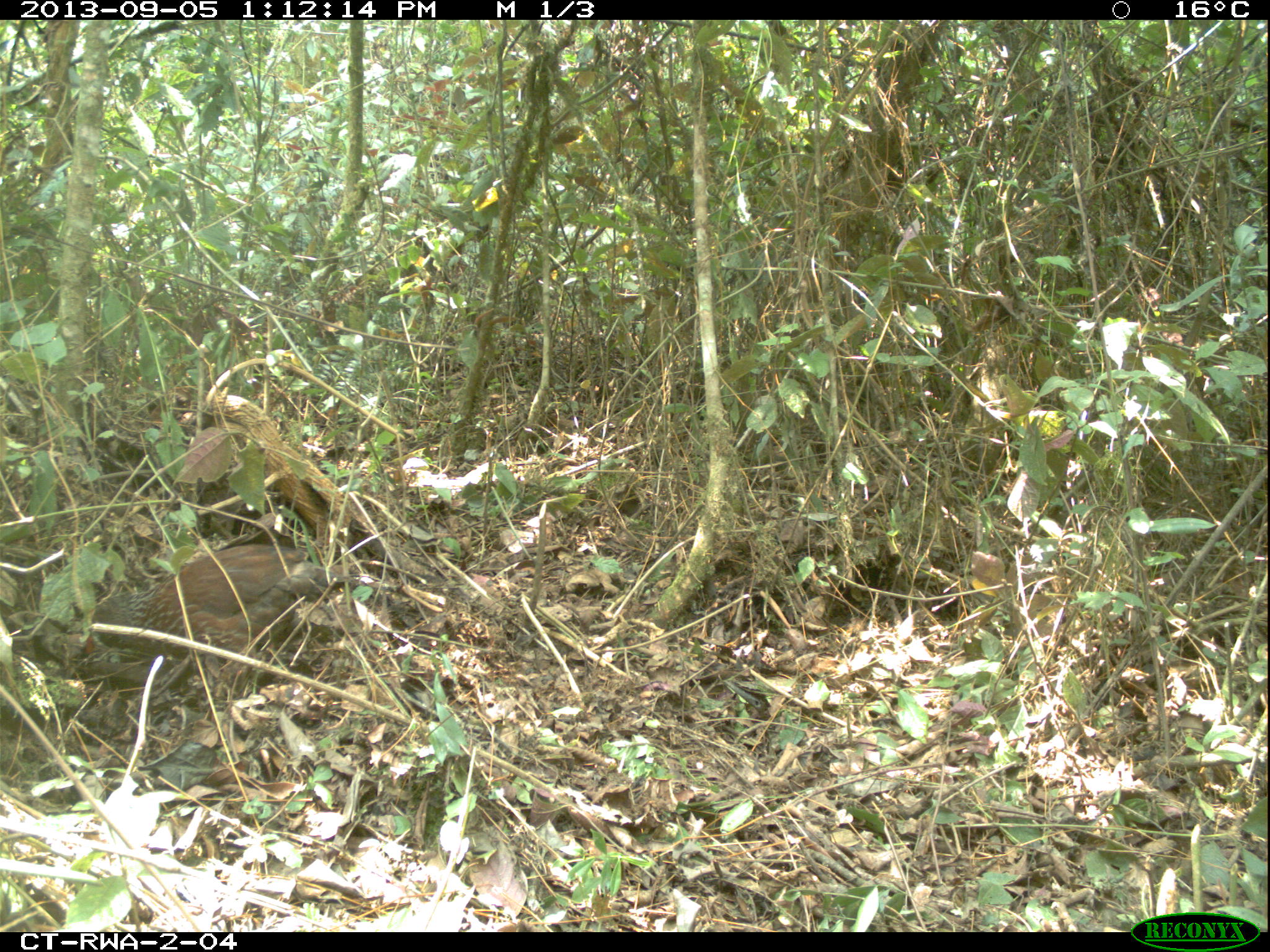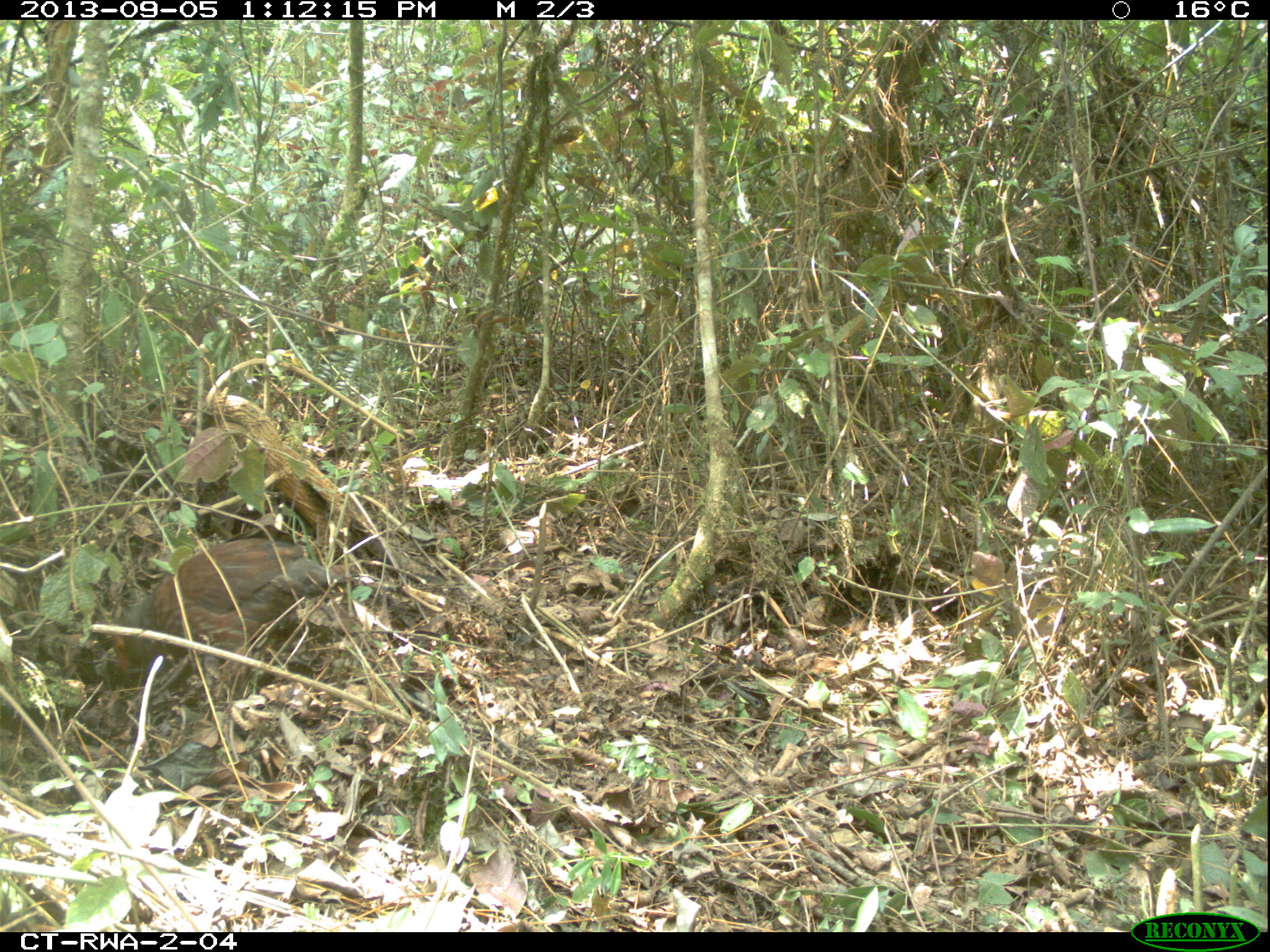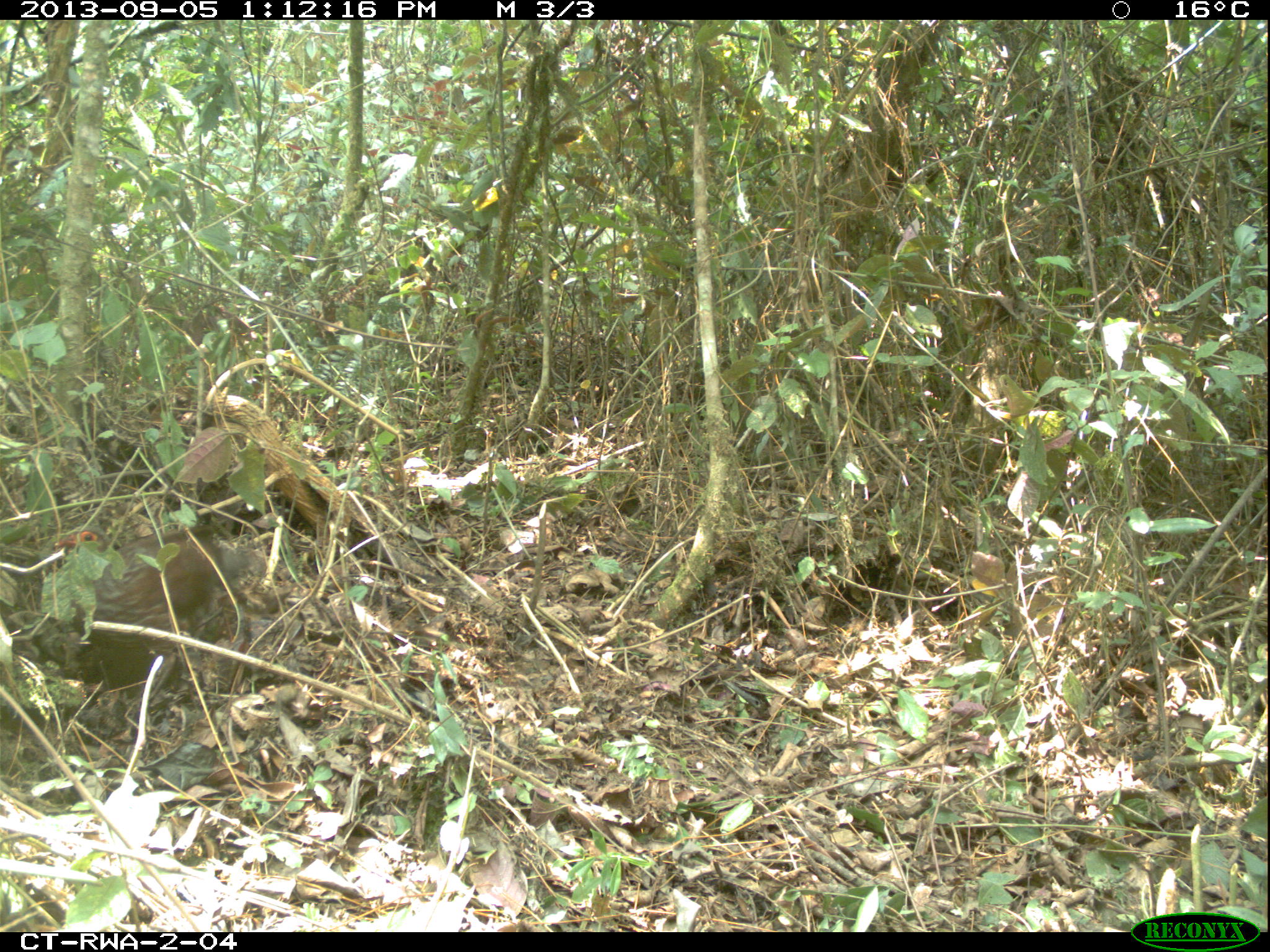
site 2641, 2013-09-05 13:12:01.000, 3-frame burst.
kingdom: Animalia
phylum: Chordata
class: Aves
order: Galliformes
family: Phasianidae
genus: Pternistis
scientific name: Pternistis nobilis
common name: handsome francolin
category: francolinus nobilis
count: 1